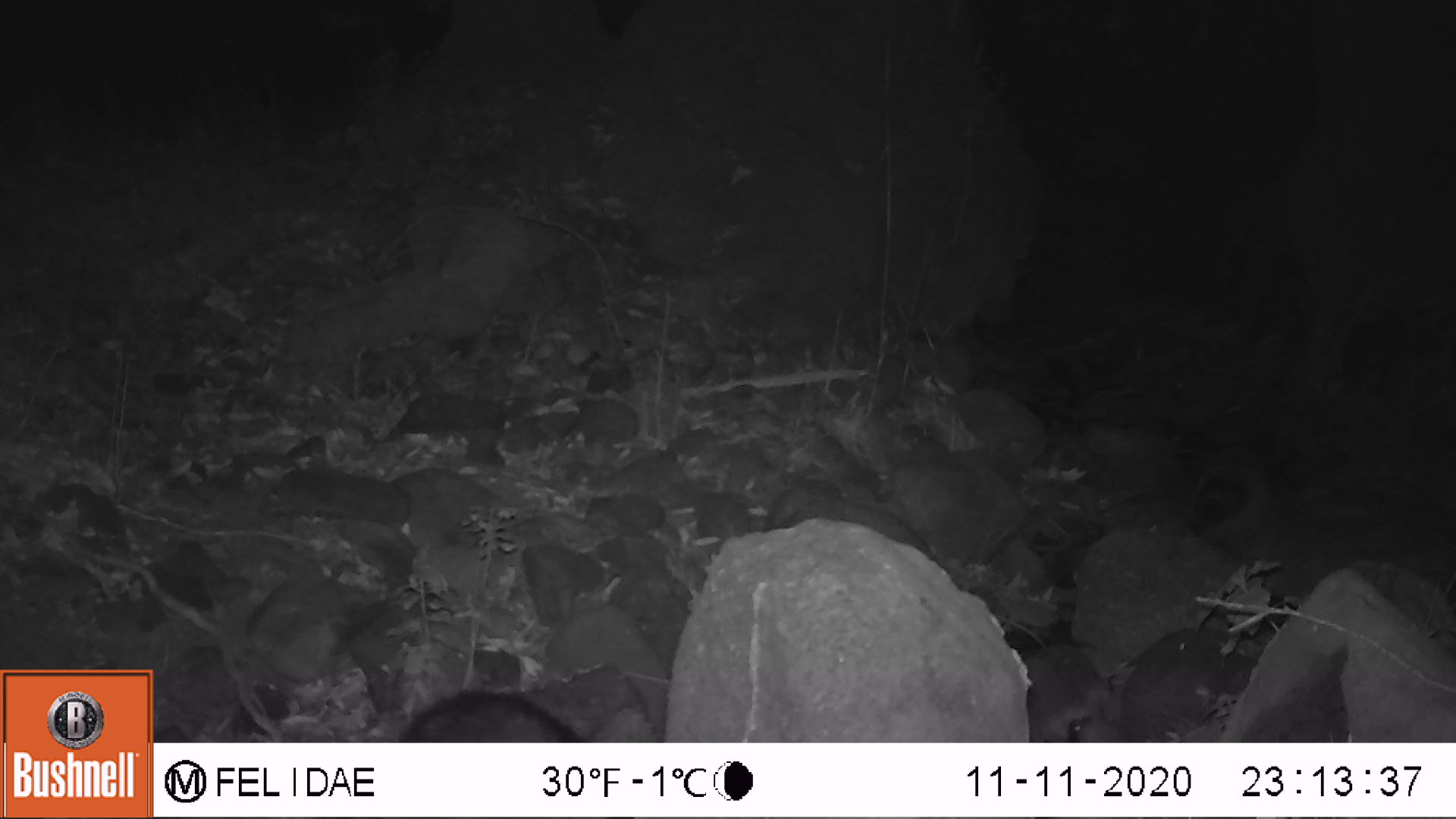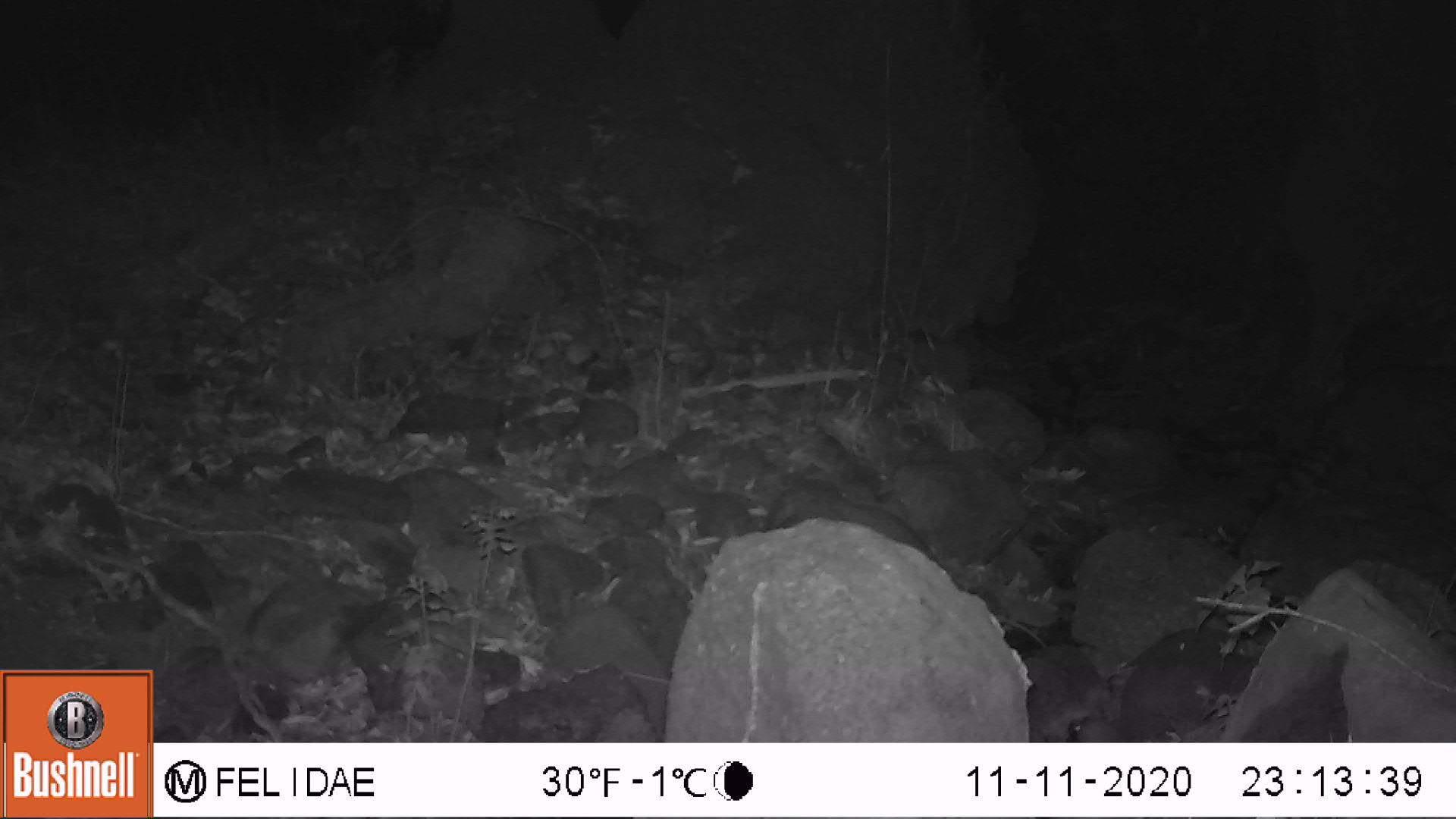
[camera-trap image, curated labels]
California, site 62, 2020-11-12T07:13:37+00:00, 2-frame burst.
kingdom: Animalia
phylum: Chordata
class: Mammalia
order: Carnivora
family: Procyonidae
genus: Procyon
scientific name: Procyon lotor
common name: raccoon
Raccoon (Procyon lotor).